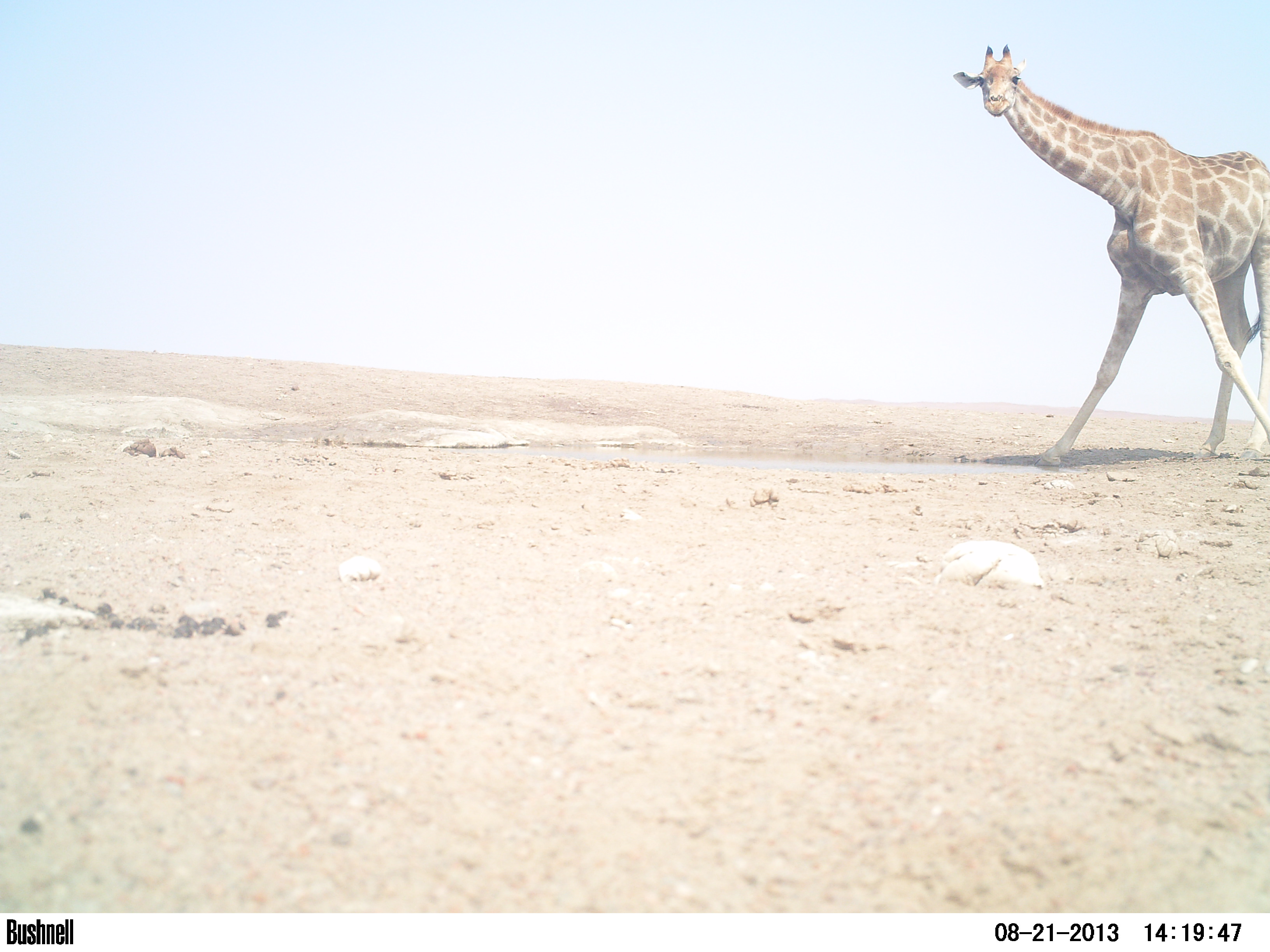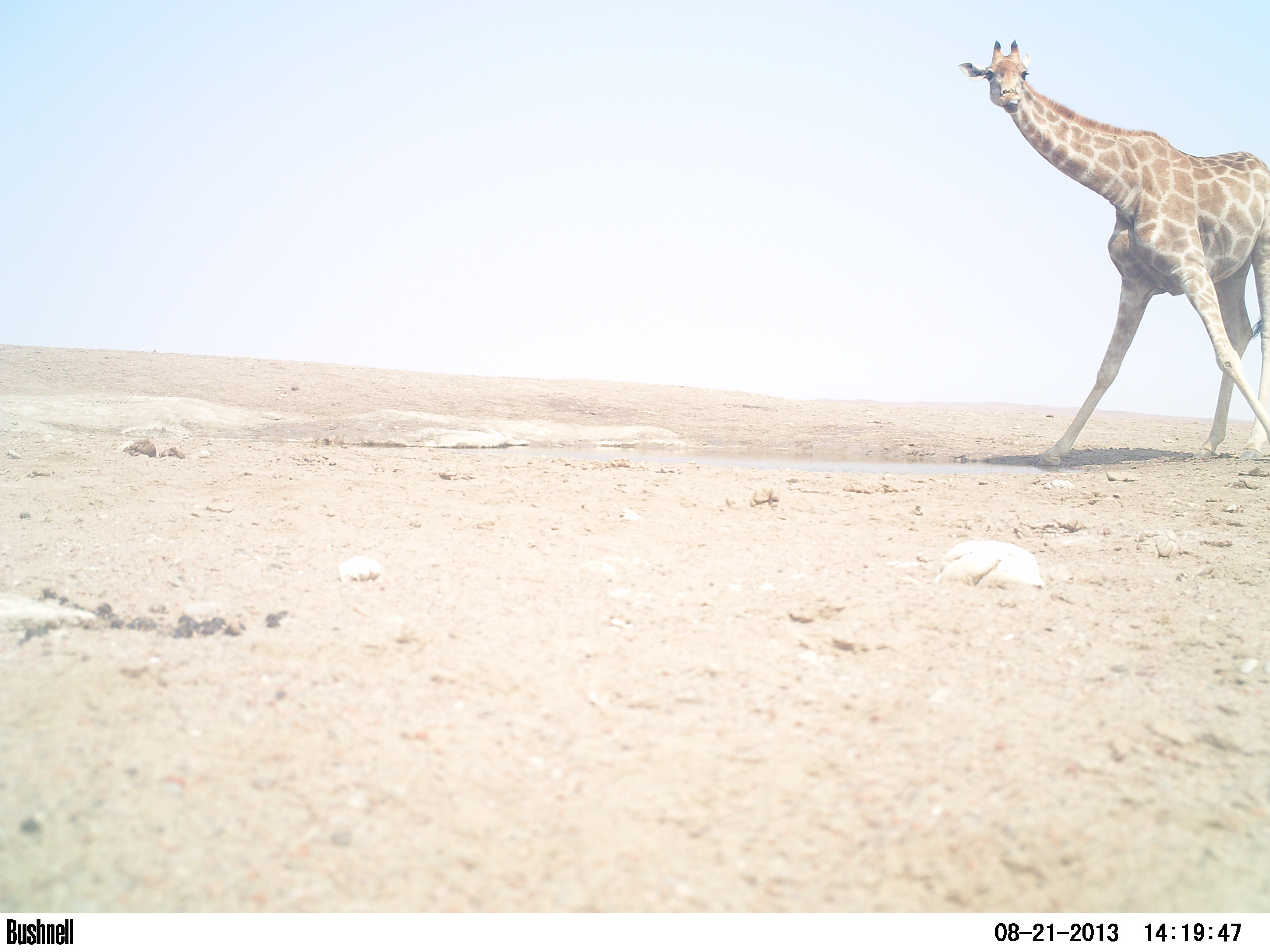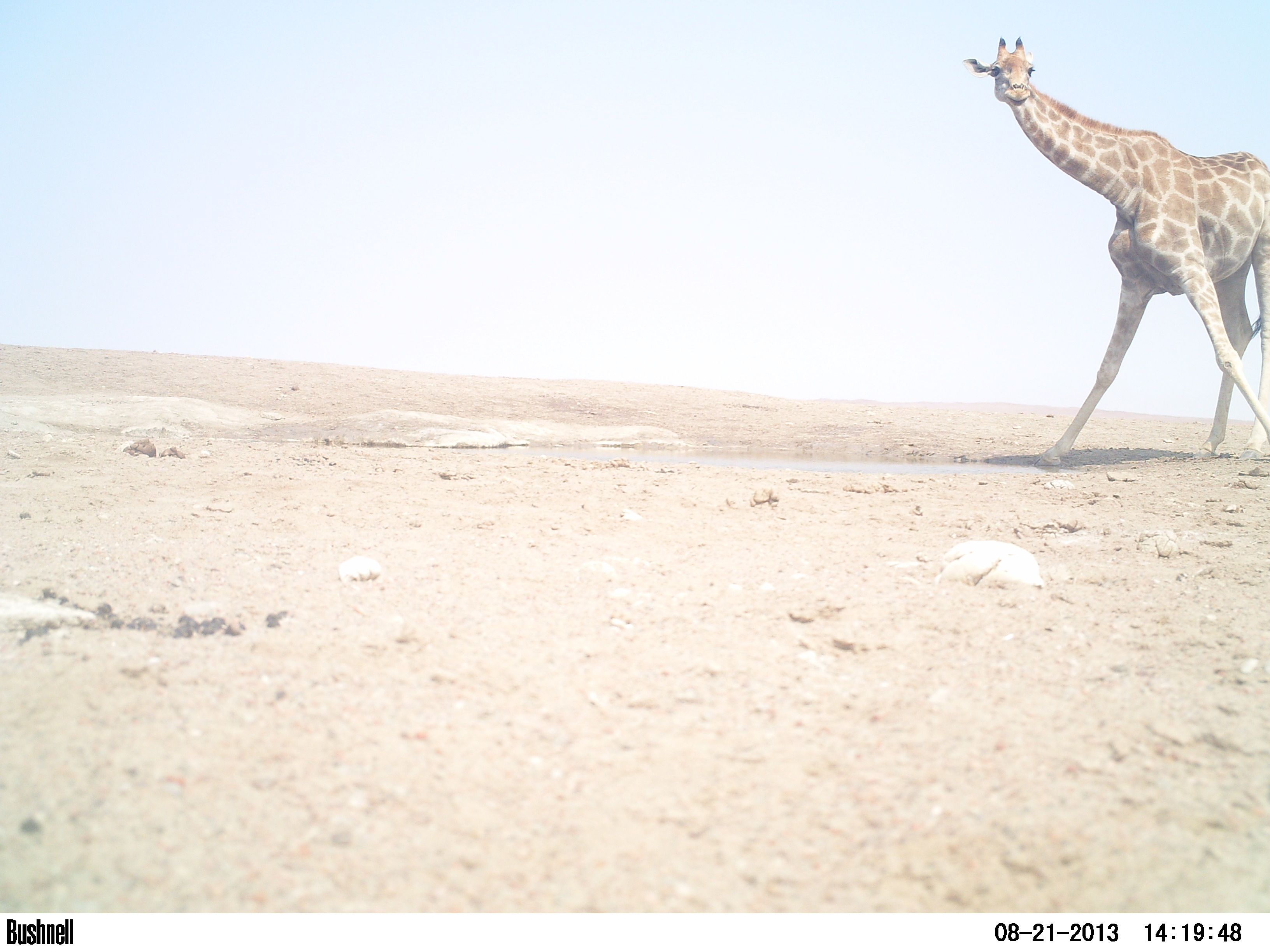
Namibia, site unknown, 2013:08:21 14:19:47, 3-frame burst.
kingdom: Animalia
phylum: Chordata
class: Mammalia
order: Artiodactyla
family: Giraffidae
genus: Giraffa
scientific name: Giraffa camelopardalis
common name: giraffe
Giraffa camelopardalis (giraffe).